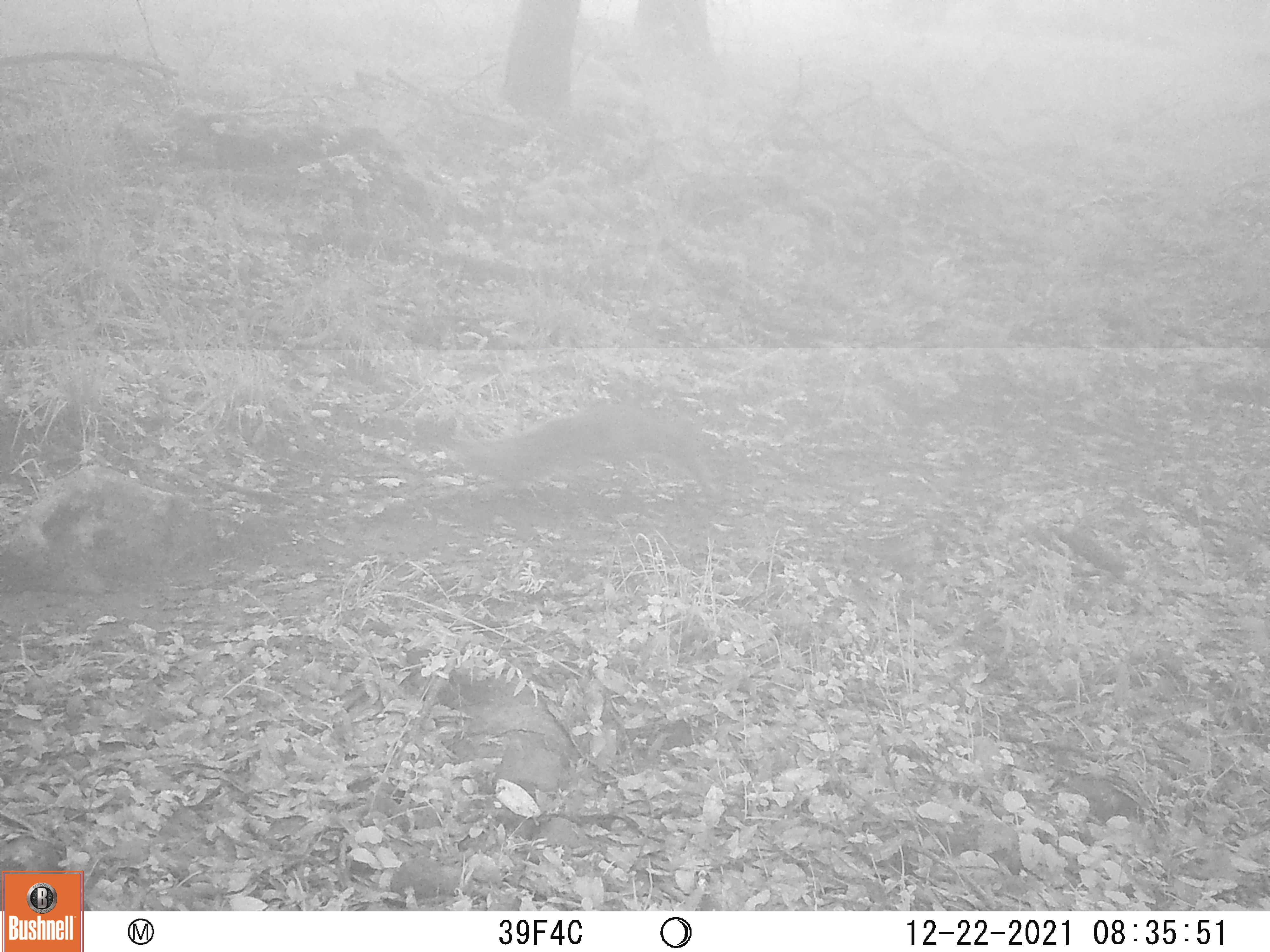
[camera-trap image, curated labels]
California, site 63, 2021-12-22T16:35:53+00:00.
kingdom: Animalia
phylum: Chordata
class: Mammalia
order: Rodentia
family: Sciuridae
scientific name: Sciuridae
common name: squirrel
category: unknown squirrel